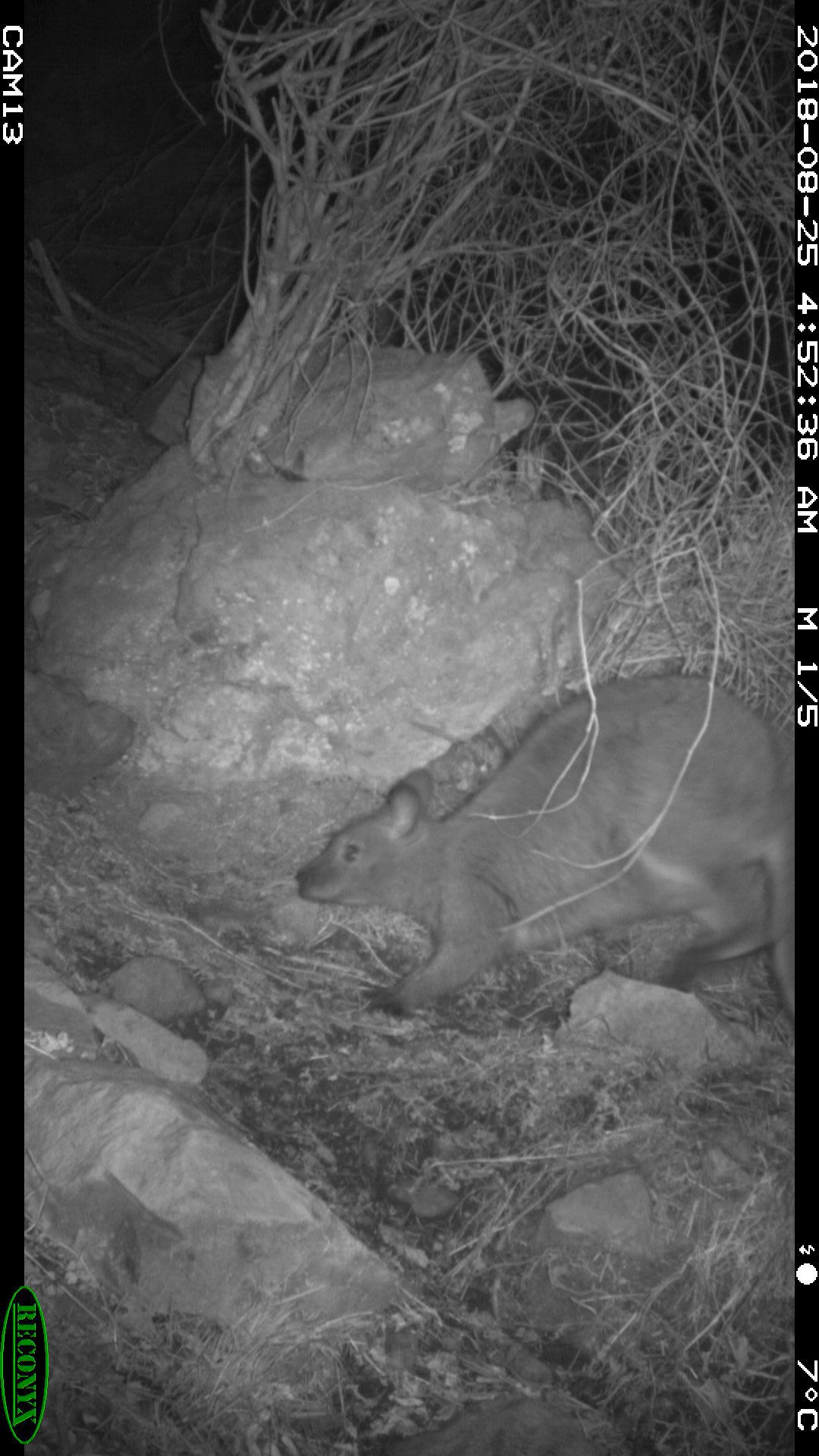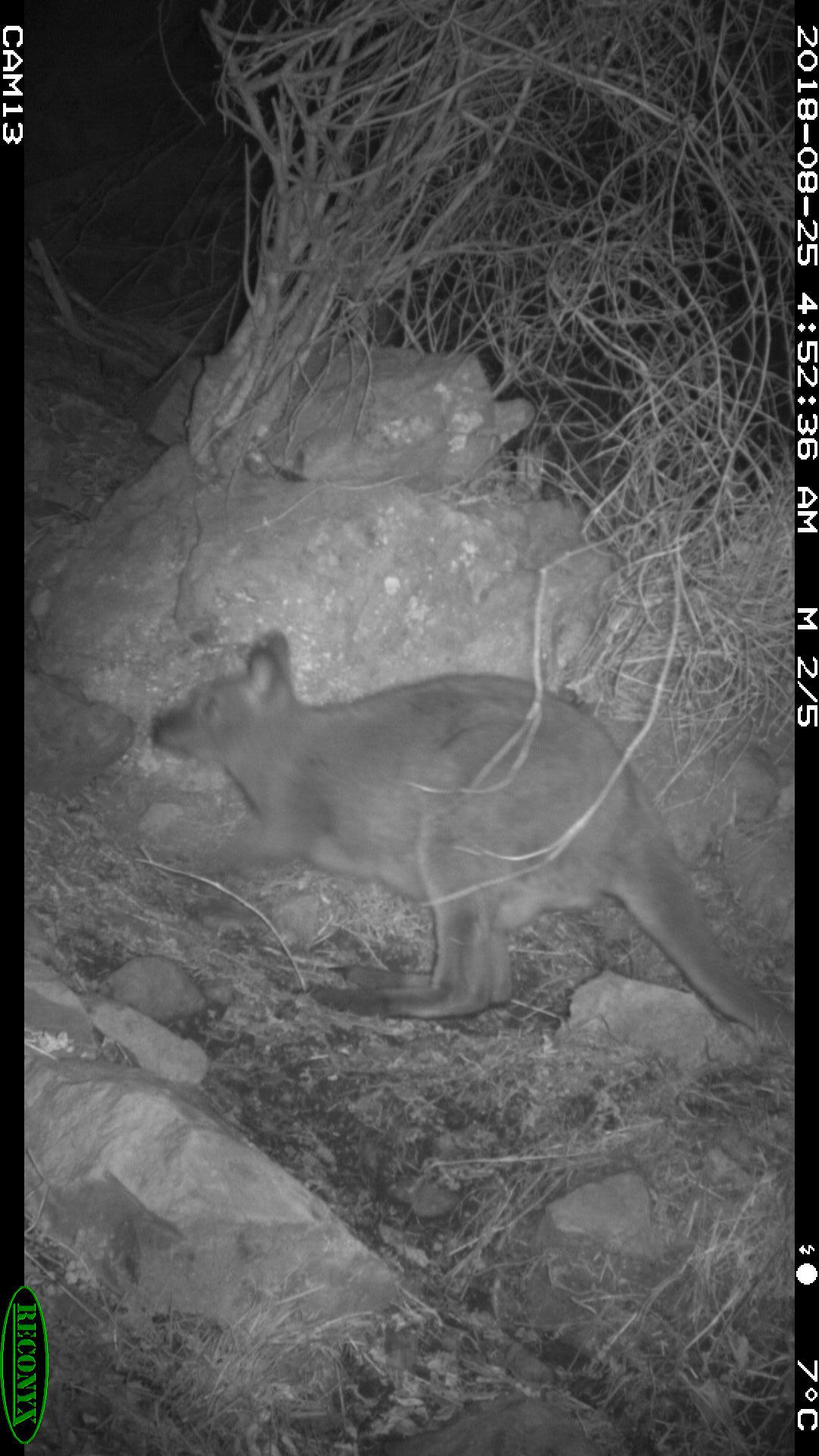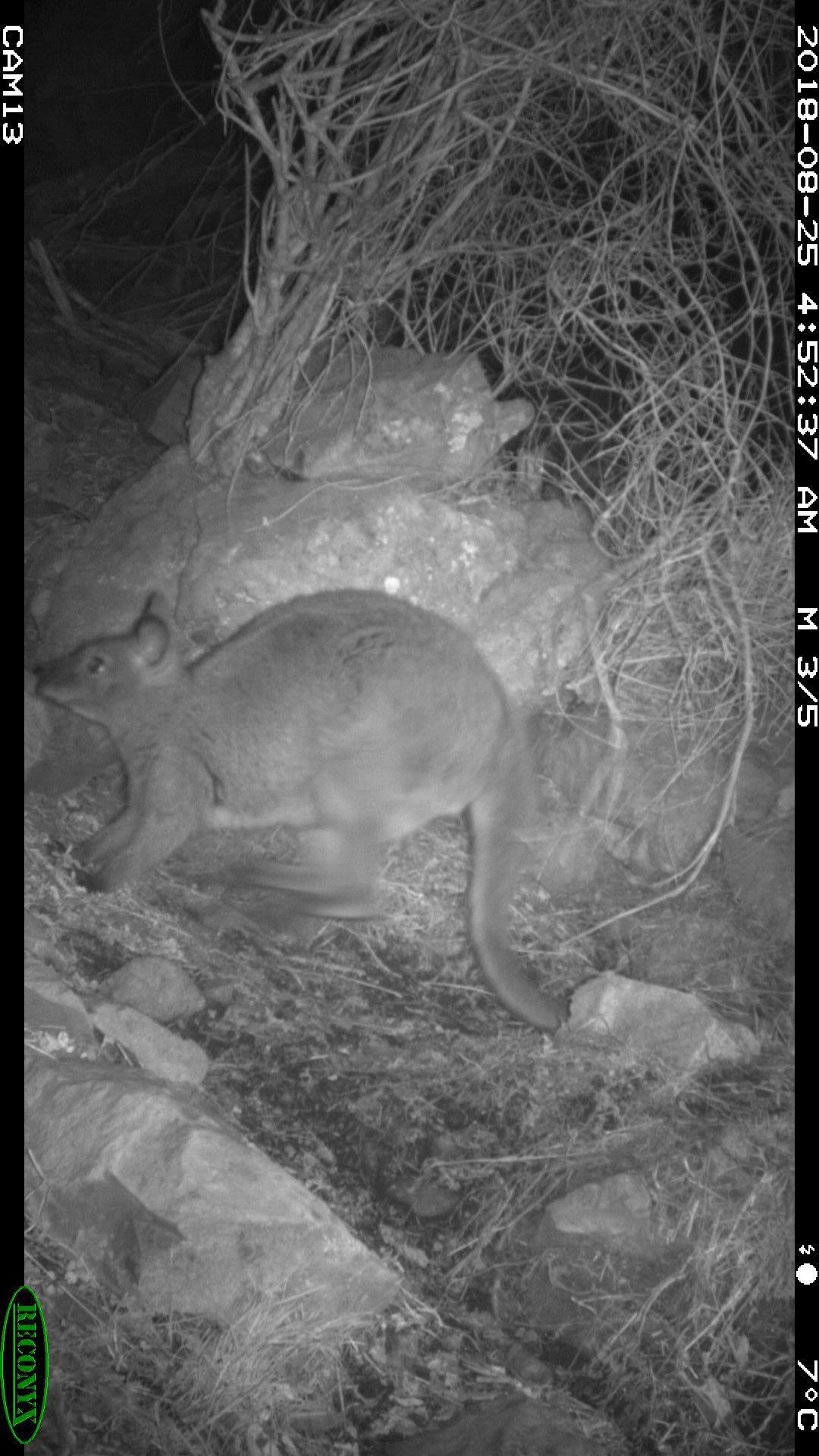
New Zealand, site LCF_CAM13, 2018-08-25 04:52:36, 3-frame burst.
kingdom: Animalia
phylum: Chordata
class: Mammalia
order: Diprotodontia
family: Macropodidae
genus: Notamacropus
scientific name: Notamacropus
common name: wallaby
Wallaby (Notamacropus).